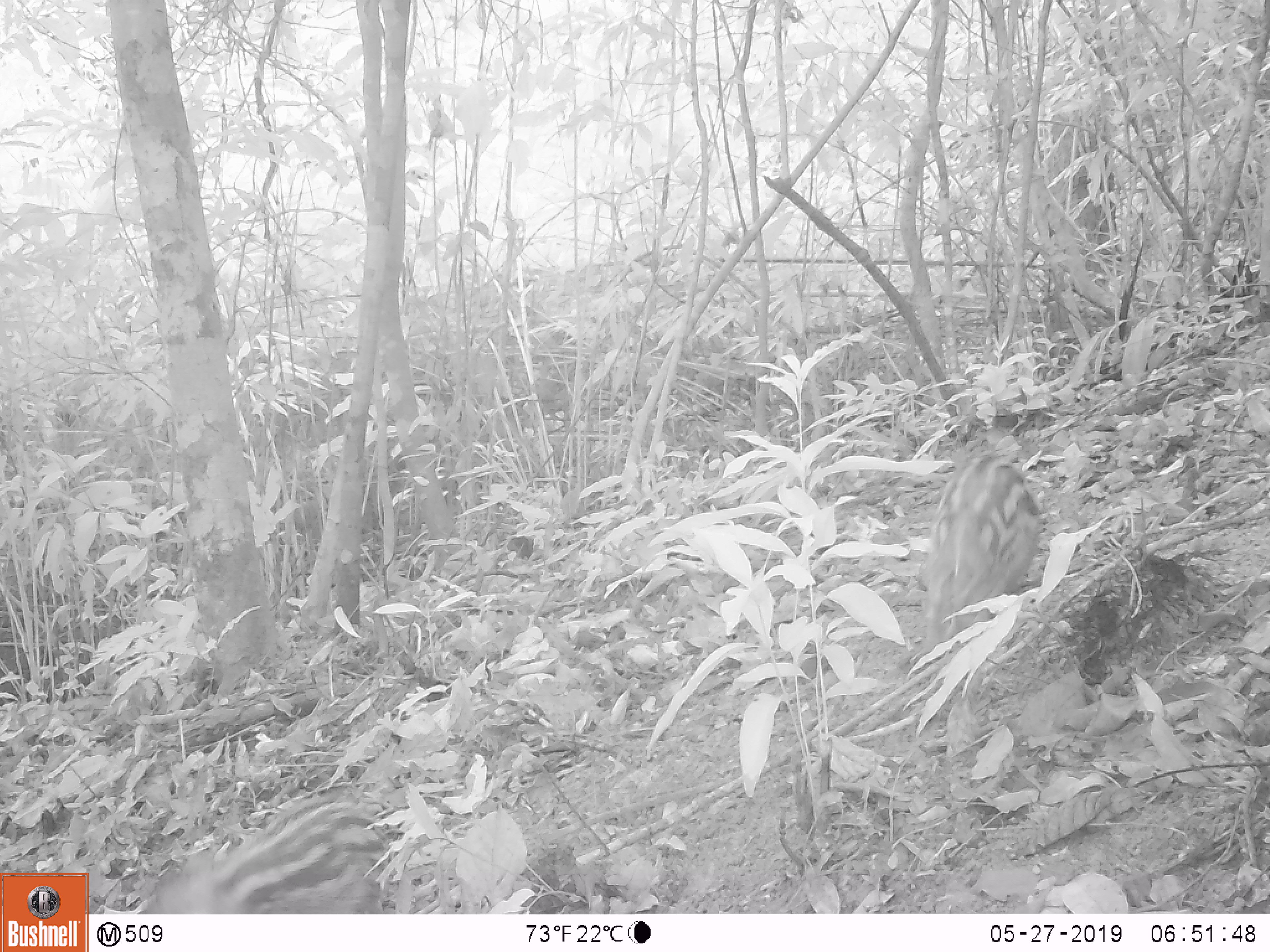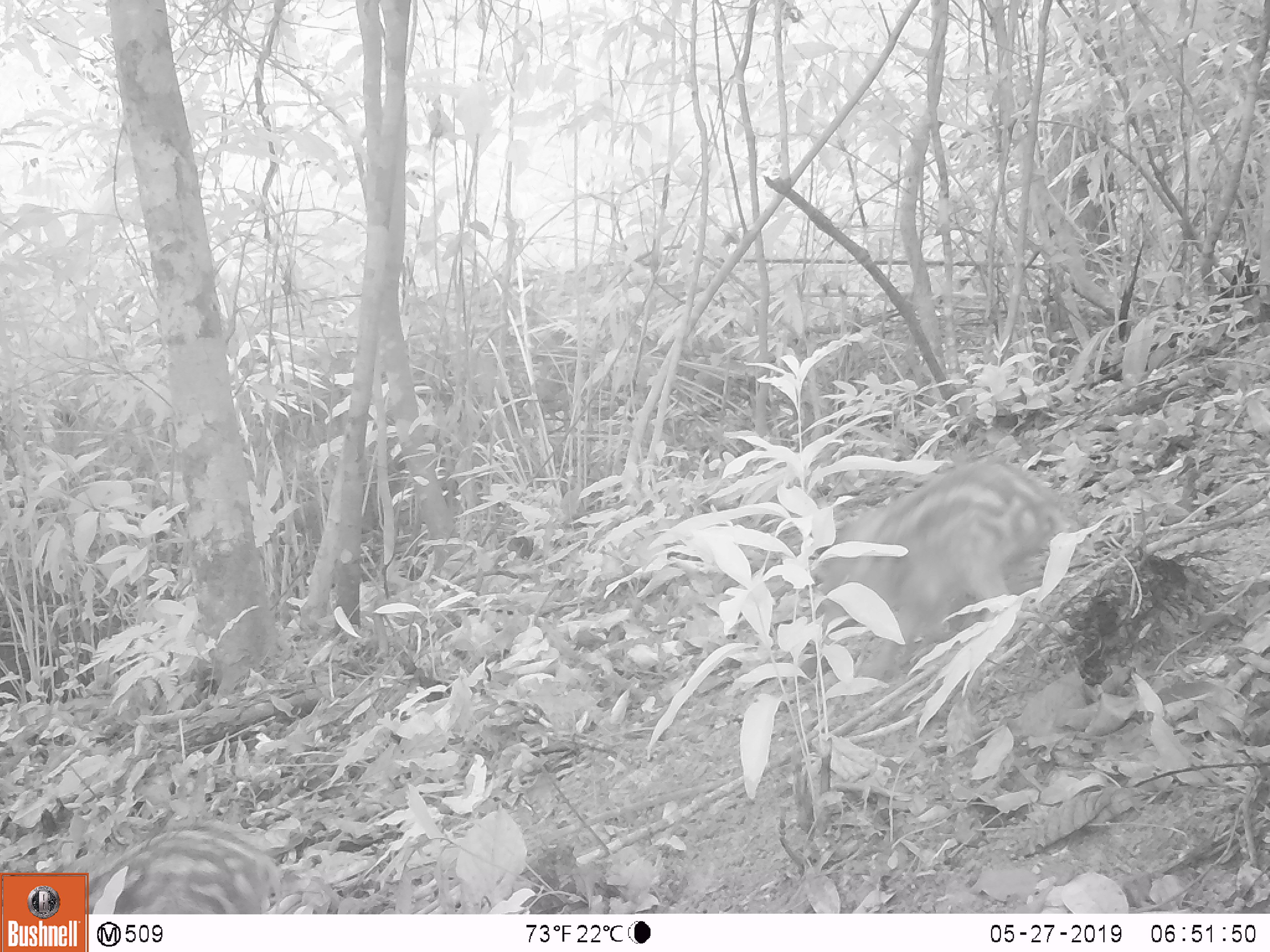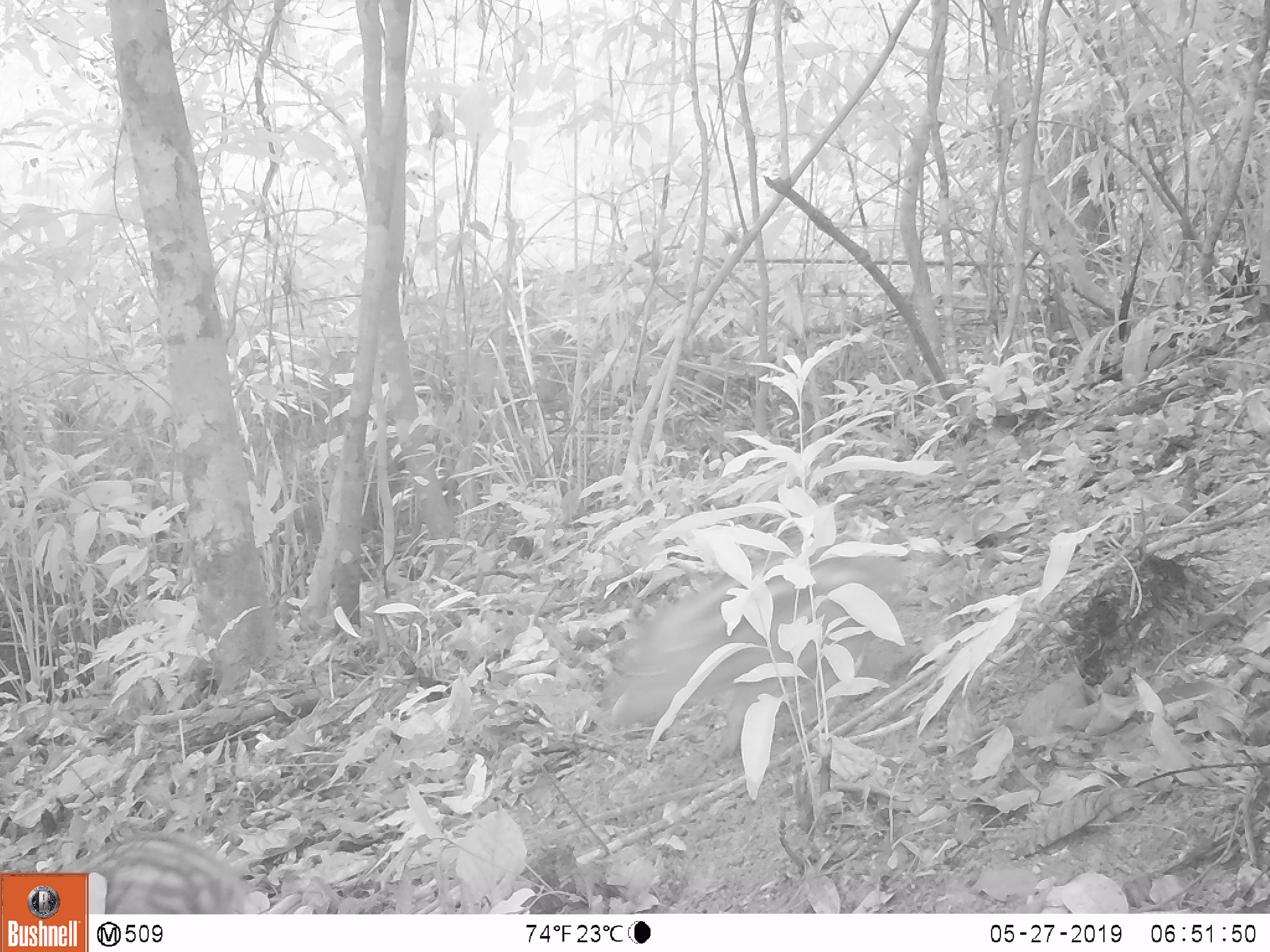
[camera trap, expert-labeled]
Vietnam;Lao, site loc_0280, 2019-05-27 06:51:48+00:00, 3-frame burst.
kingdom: Animalia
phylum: Chordata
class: Mammalia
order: Artiodactyla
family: Suidae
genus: Sus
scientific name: Sus scrofa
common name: eurasian wild pig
Eurasian wild pig (Sus scrofa). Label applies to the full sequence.